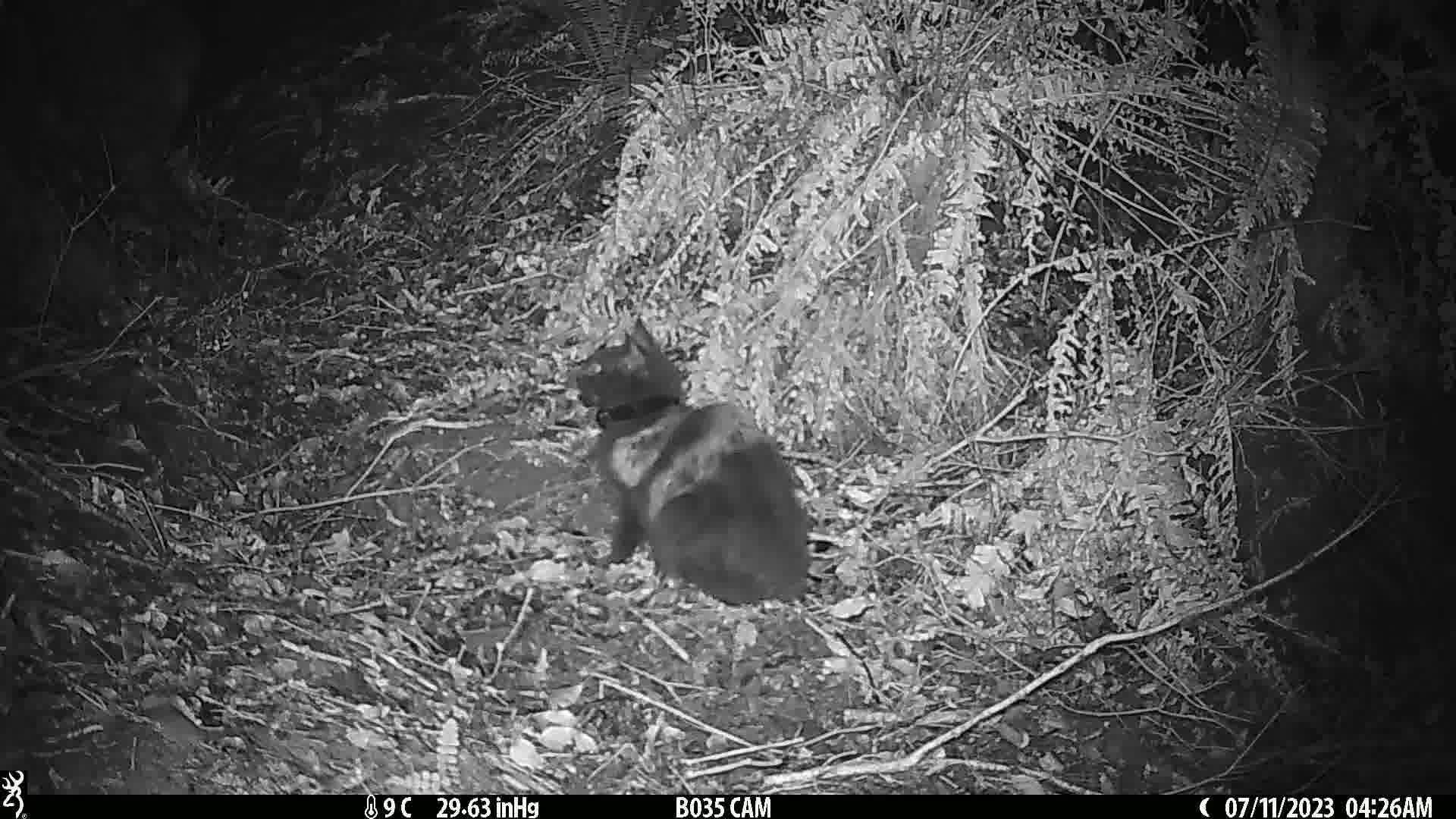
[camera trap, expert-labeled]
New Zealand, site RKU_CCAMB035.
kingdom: Animalia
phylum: Chordata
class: Mammalia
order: Carnivora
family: Felidae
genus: Felis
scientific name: Felis catus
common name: domestic cat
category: cat